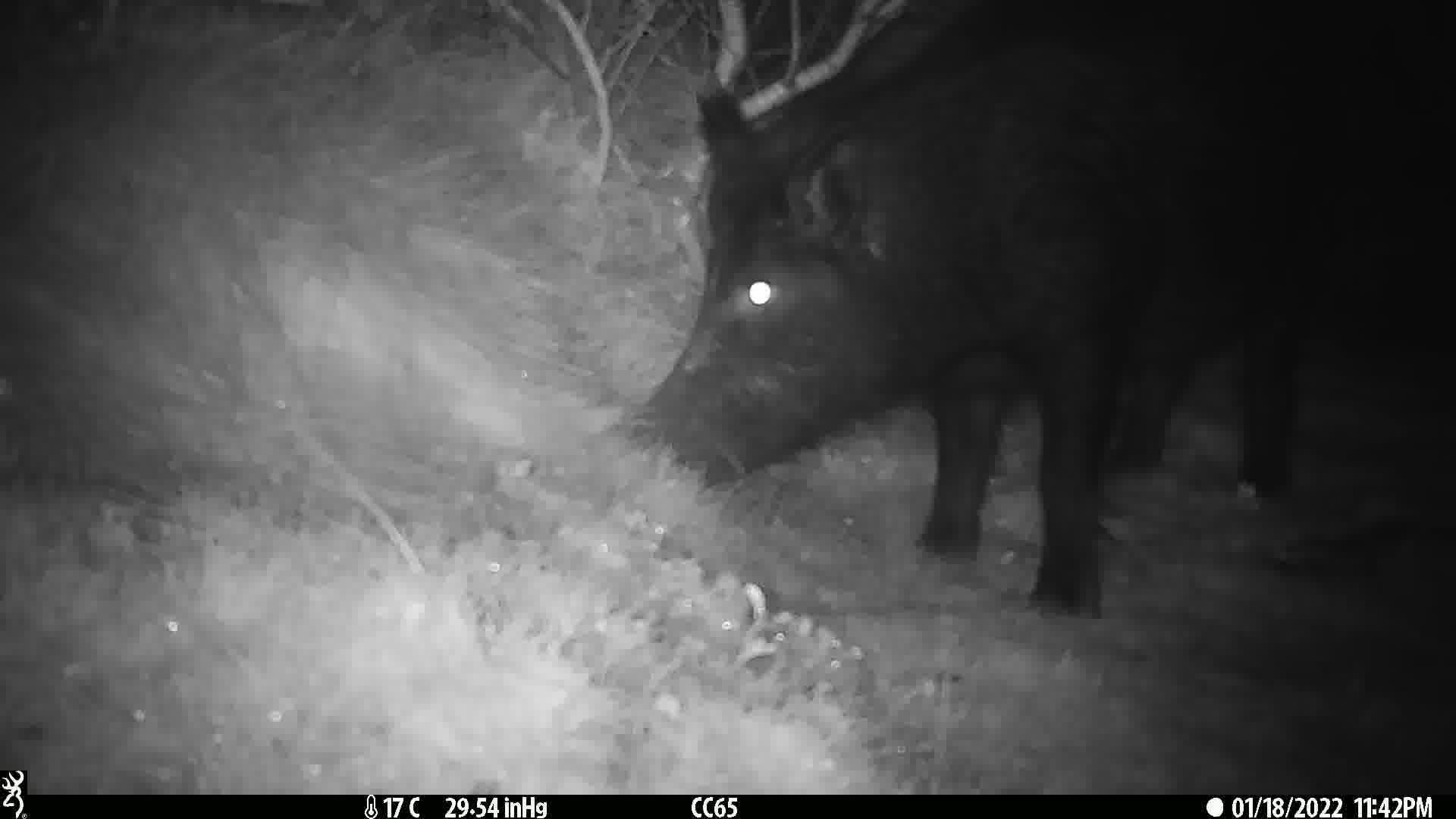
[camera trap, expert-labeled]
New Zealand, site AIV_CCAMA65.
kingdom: Animalia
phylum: Chordata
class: Mammalia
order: Artiodactyla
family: Suidae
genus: Sus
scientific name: Sus scrofa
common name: pig